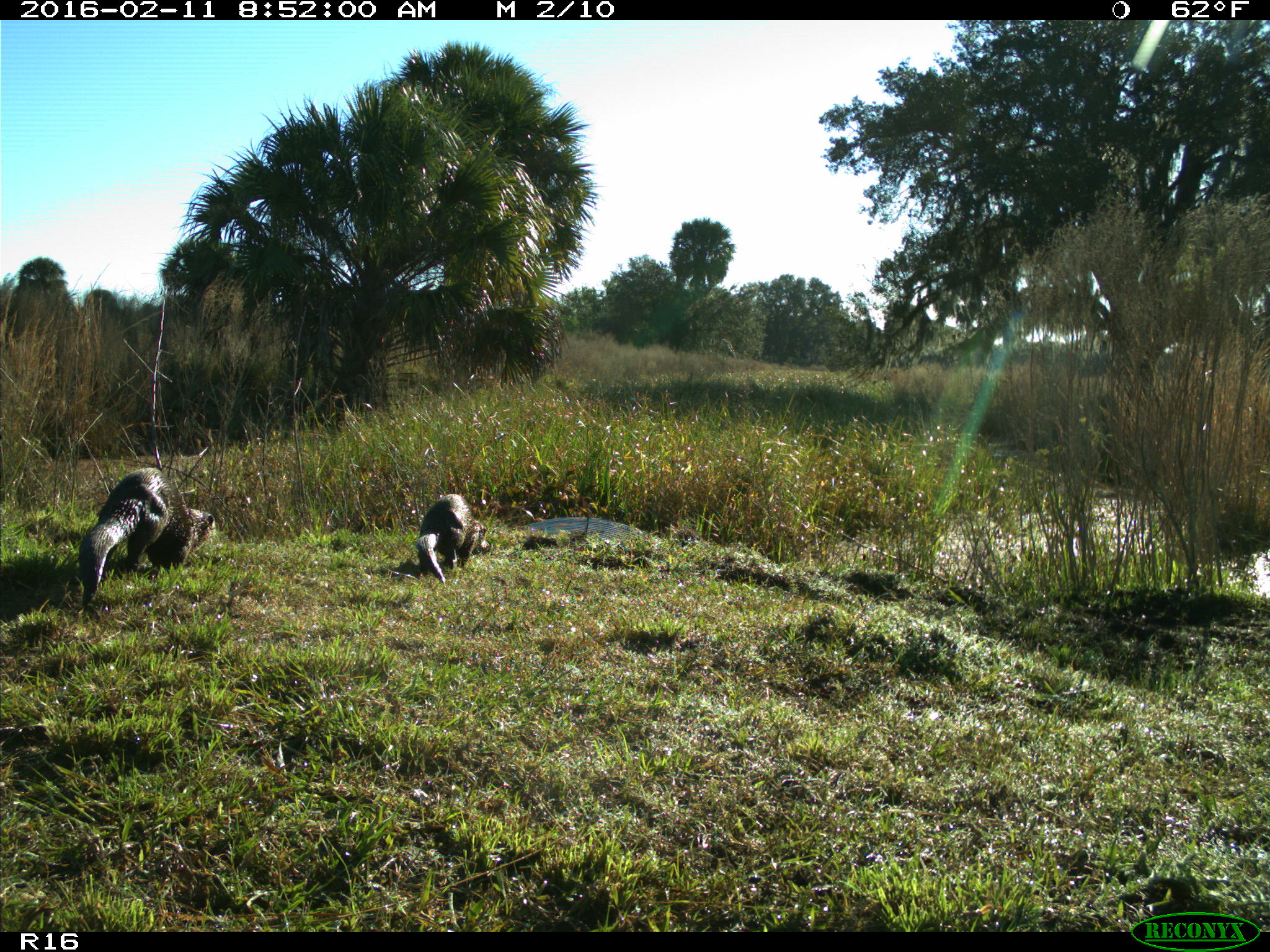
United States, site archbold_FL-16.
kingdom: Animalia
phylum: Chordata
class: Mammalia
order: Carnivora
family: Mustelidae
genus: Lontra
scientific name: Lontra canadensis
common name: north american river otter